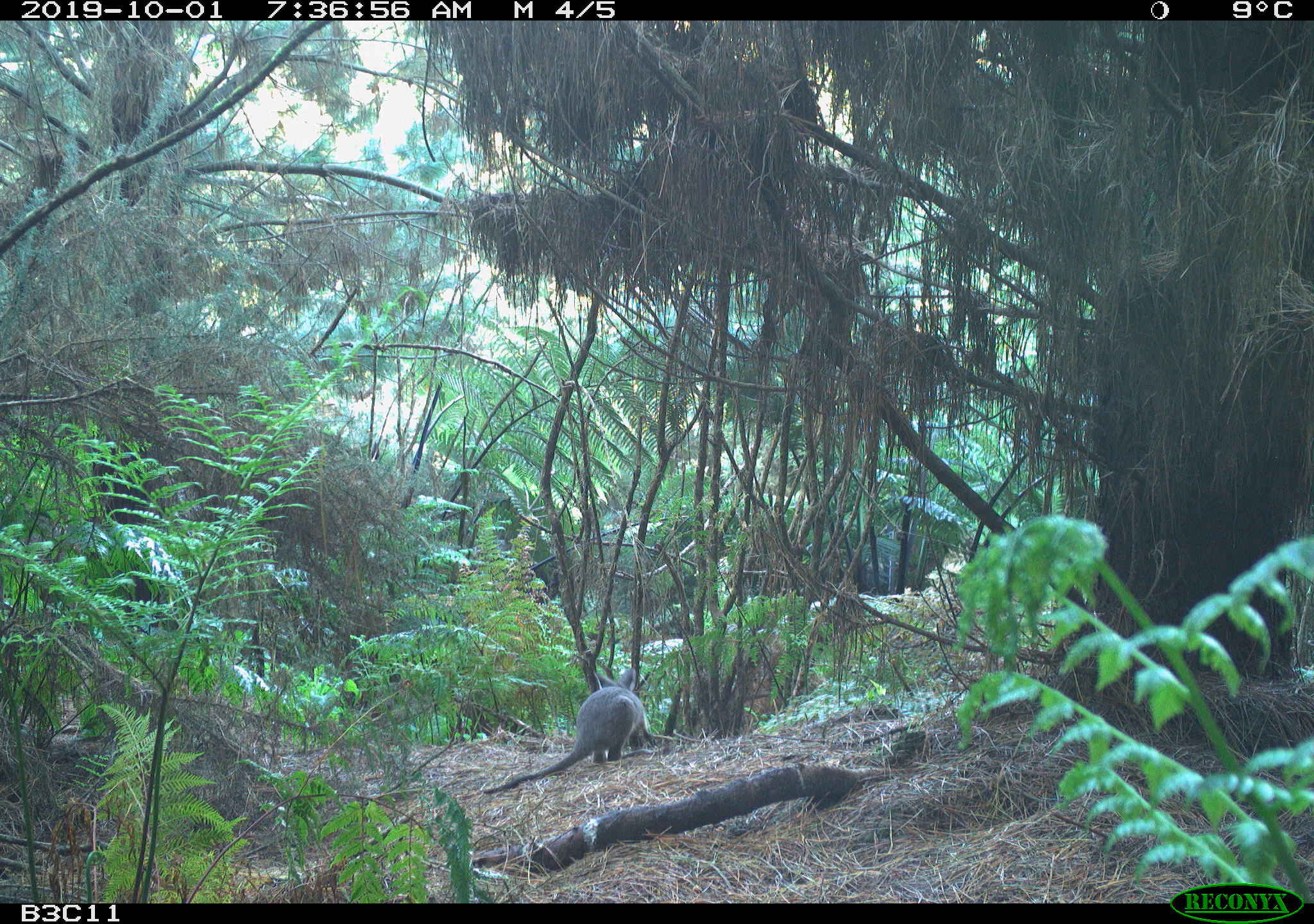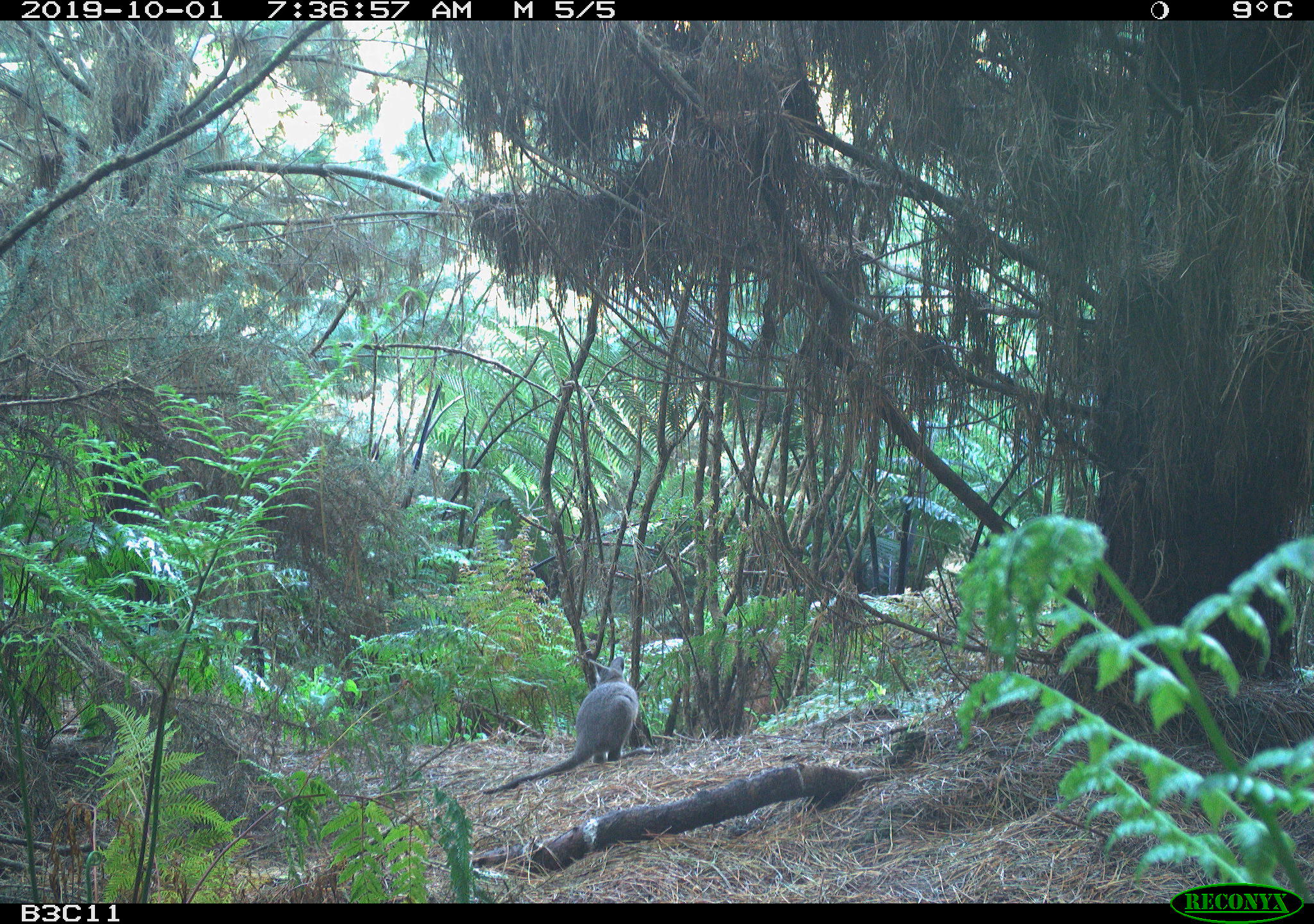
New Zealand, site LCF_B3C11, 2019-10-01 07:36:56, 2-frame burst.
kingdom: Animalia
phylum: Chordata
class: Mammalia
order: Diprotodontia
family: Macropodidae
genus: Notamacropus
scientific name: Notamacropus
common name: wallaby